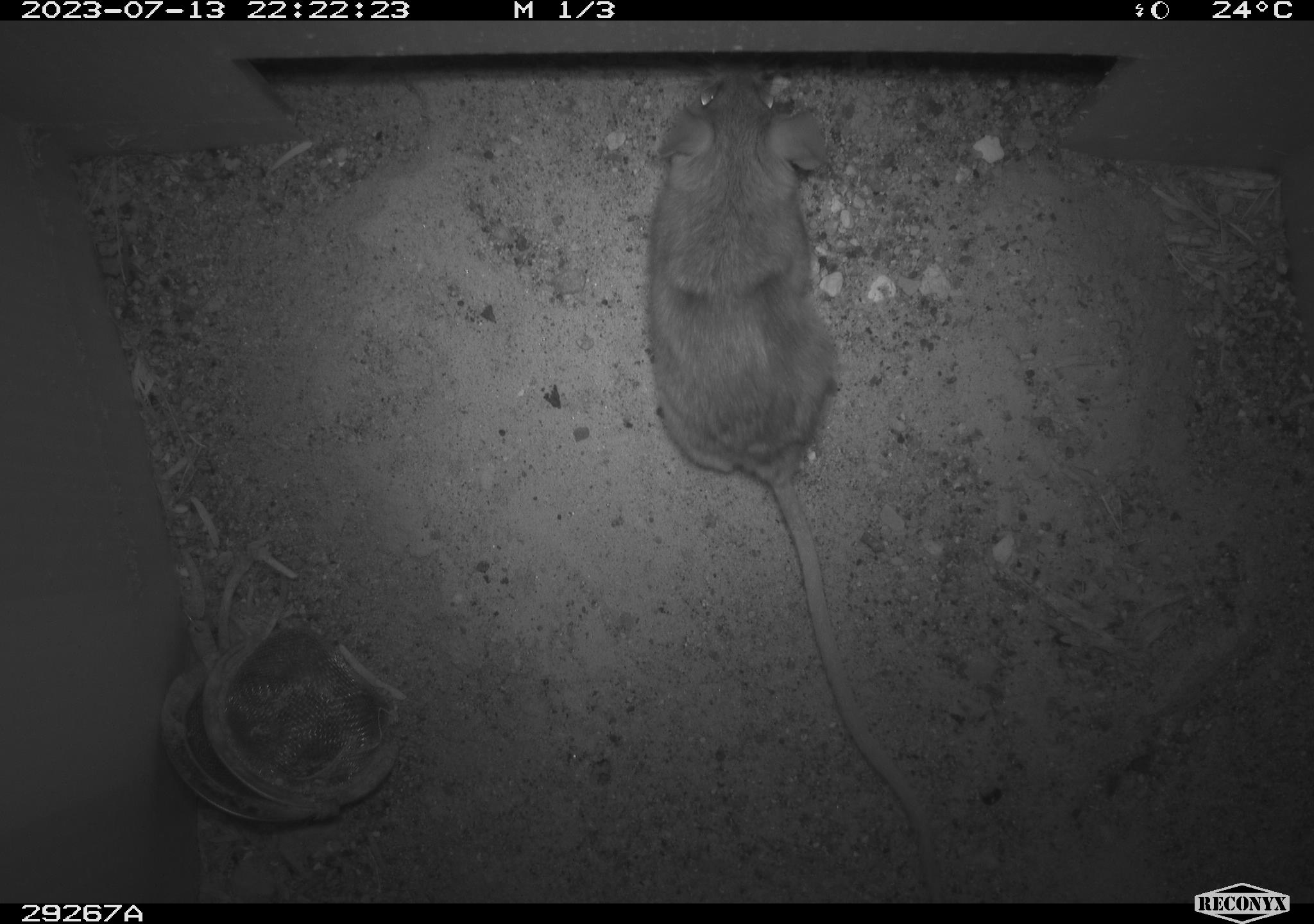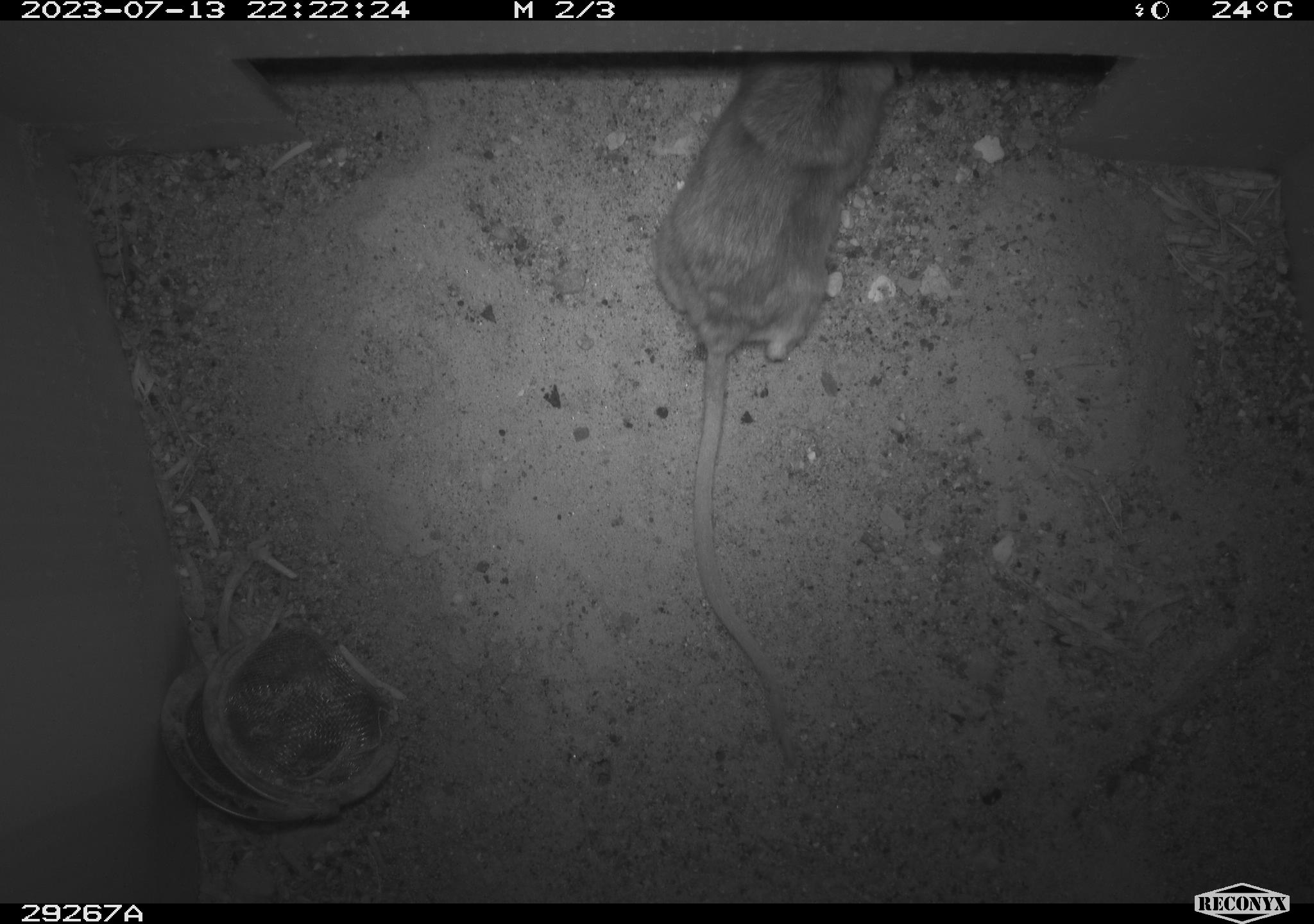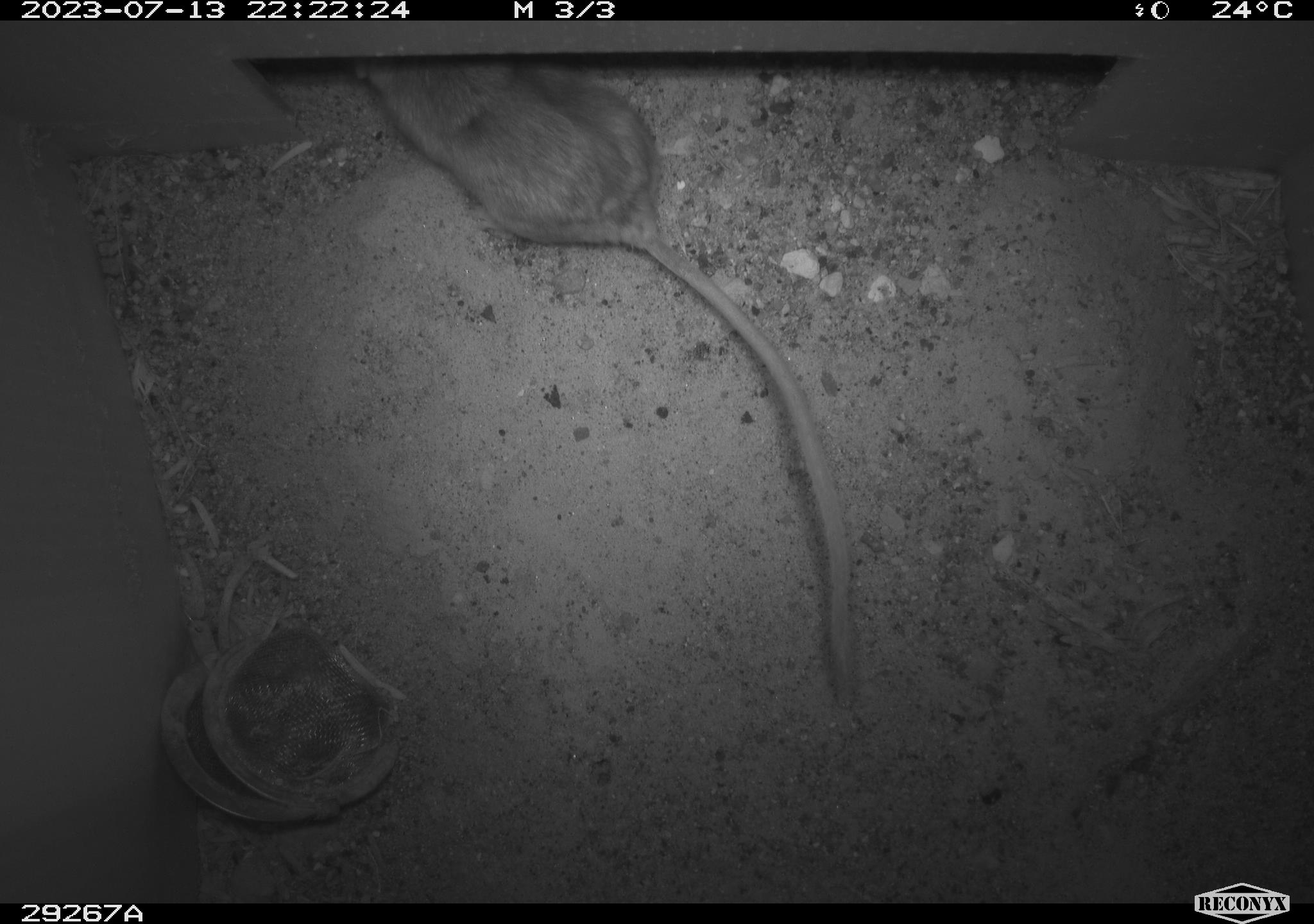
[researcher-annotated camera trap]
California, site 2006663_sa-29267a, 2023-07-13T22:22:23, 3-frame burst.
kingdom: Animalia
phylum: Chordata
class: Mammalia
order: Rodentia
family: Cricetidae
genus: Peromyscus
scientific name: Peromyscus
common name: deer mice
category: peromyscus species